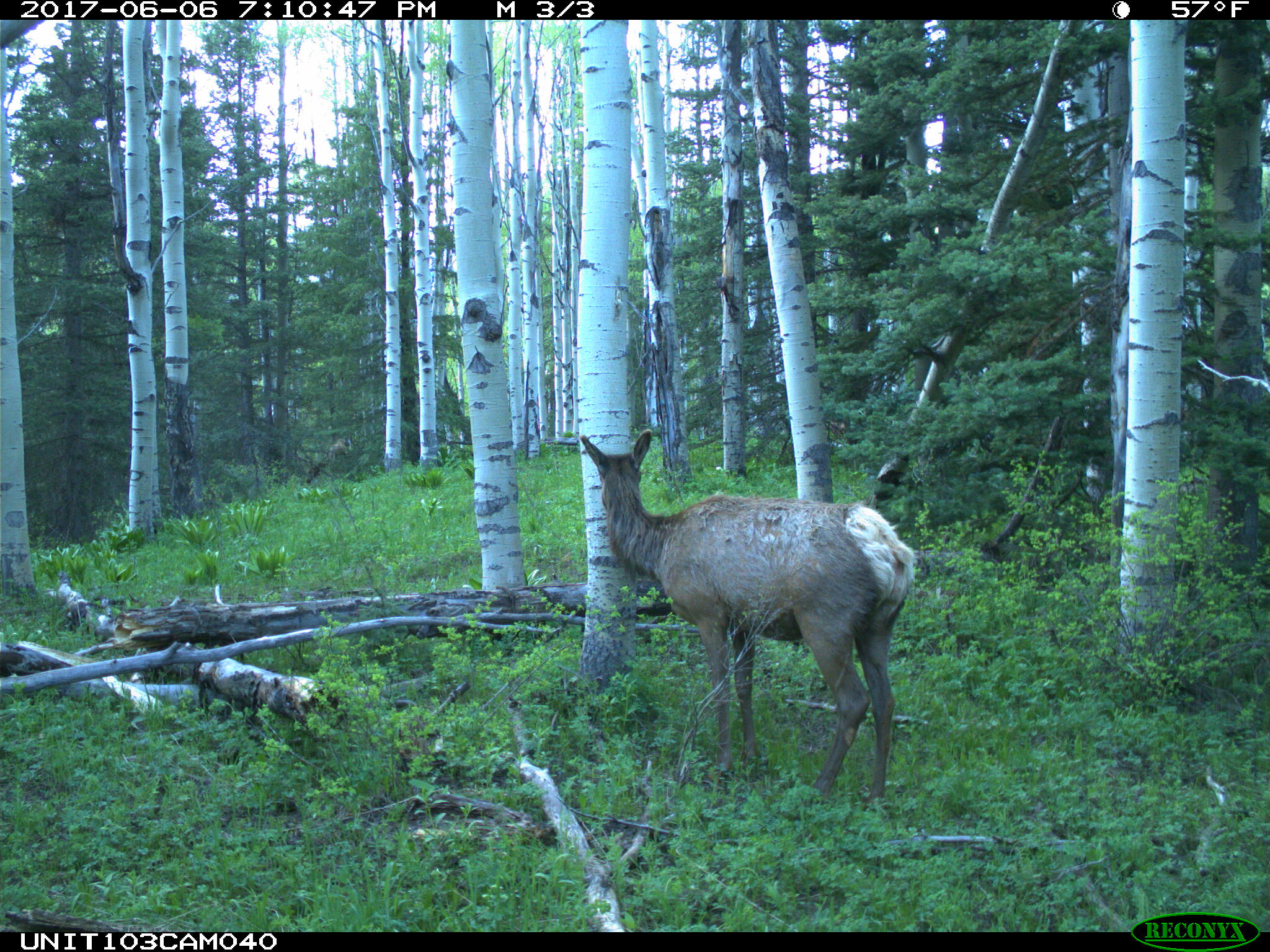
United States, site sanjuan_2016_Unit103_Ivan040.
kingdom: Animalia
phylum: Chordata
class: Mammalia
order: Artiodactyla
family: Cervidae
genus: Cervus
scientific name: Cervus elaphus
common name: red deer